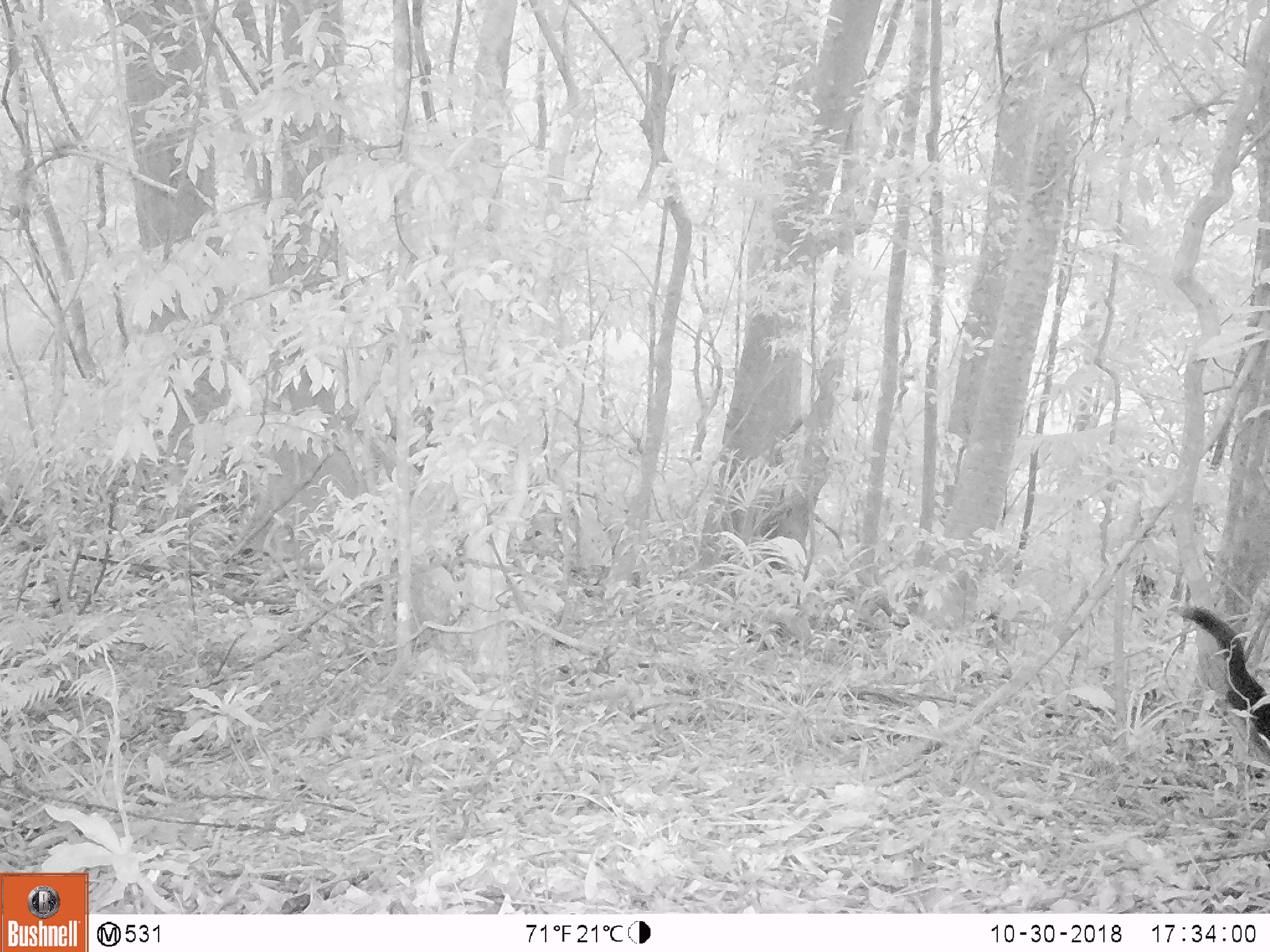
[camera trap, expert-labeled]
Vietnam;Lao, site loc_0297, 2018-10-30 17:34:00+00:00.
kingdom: Animalia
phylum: Chordata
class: Mammalia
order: Rodentia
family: Sciuridae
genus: Callosciurus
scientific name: Callosciurus erythraeus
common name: pallas's squirrel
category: pallass squirrel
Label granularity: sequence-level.